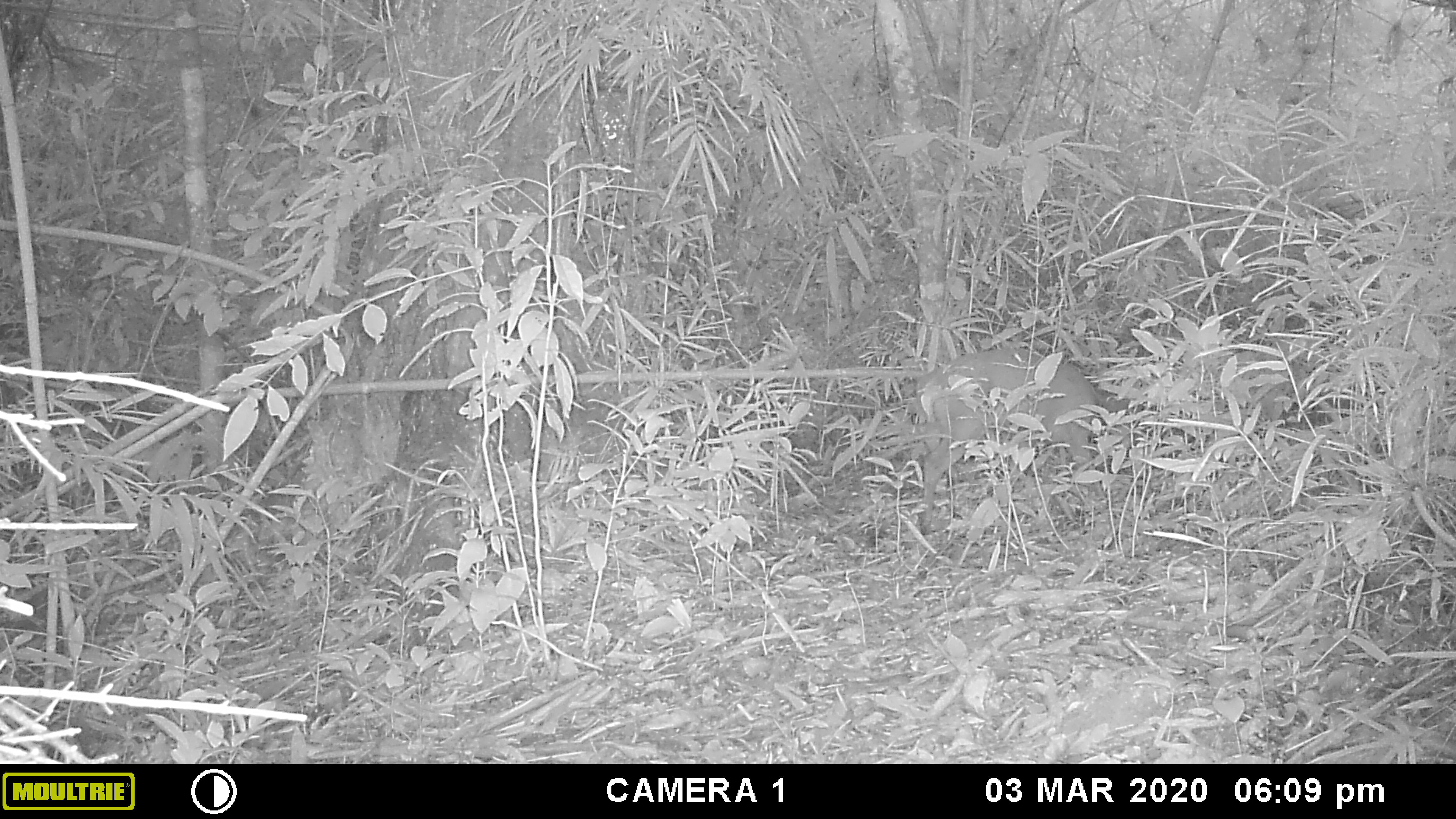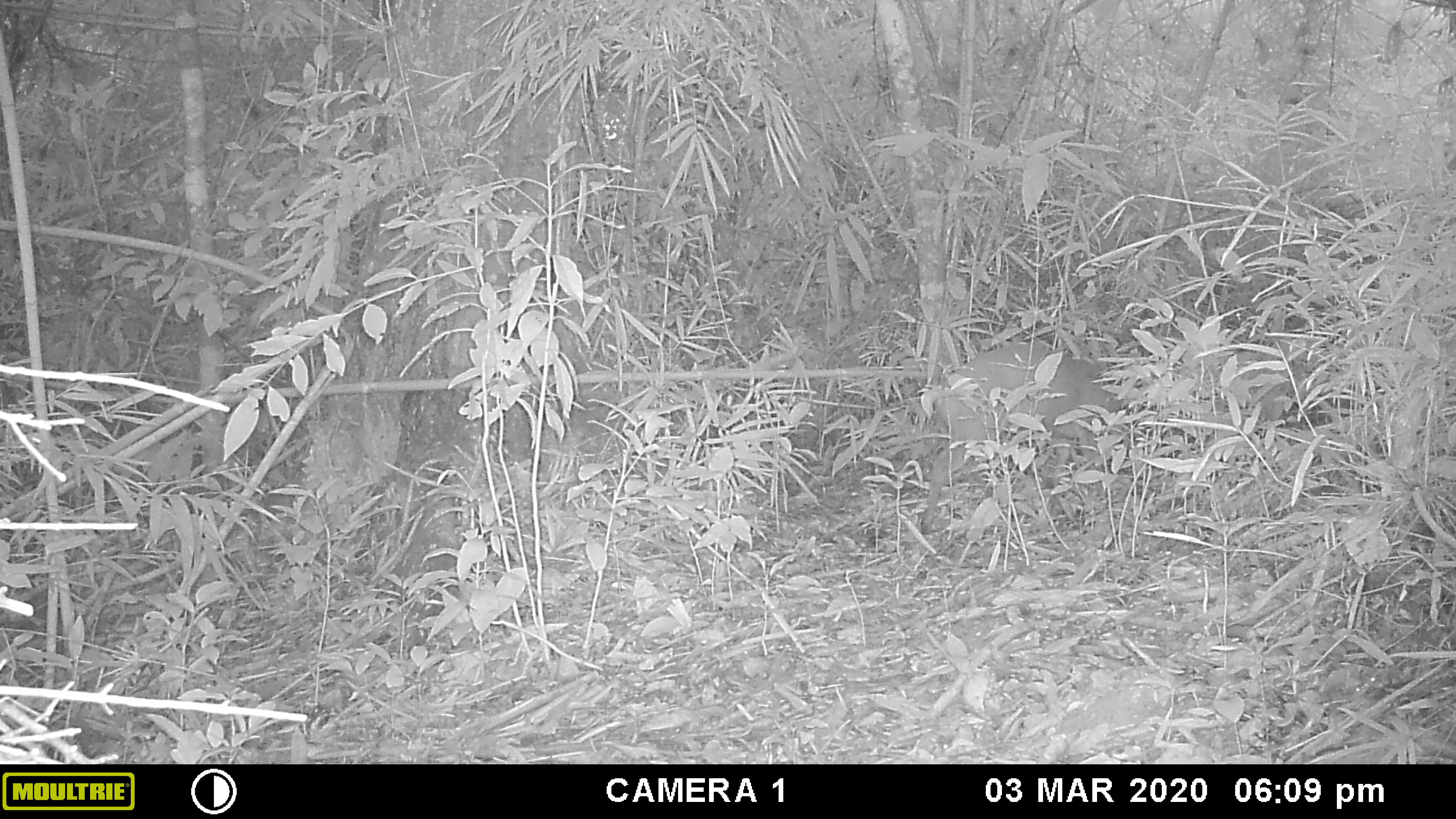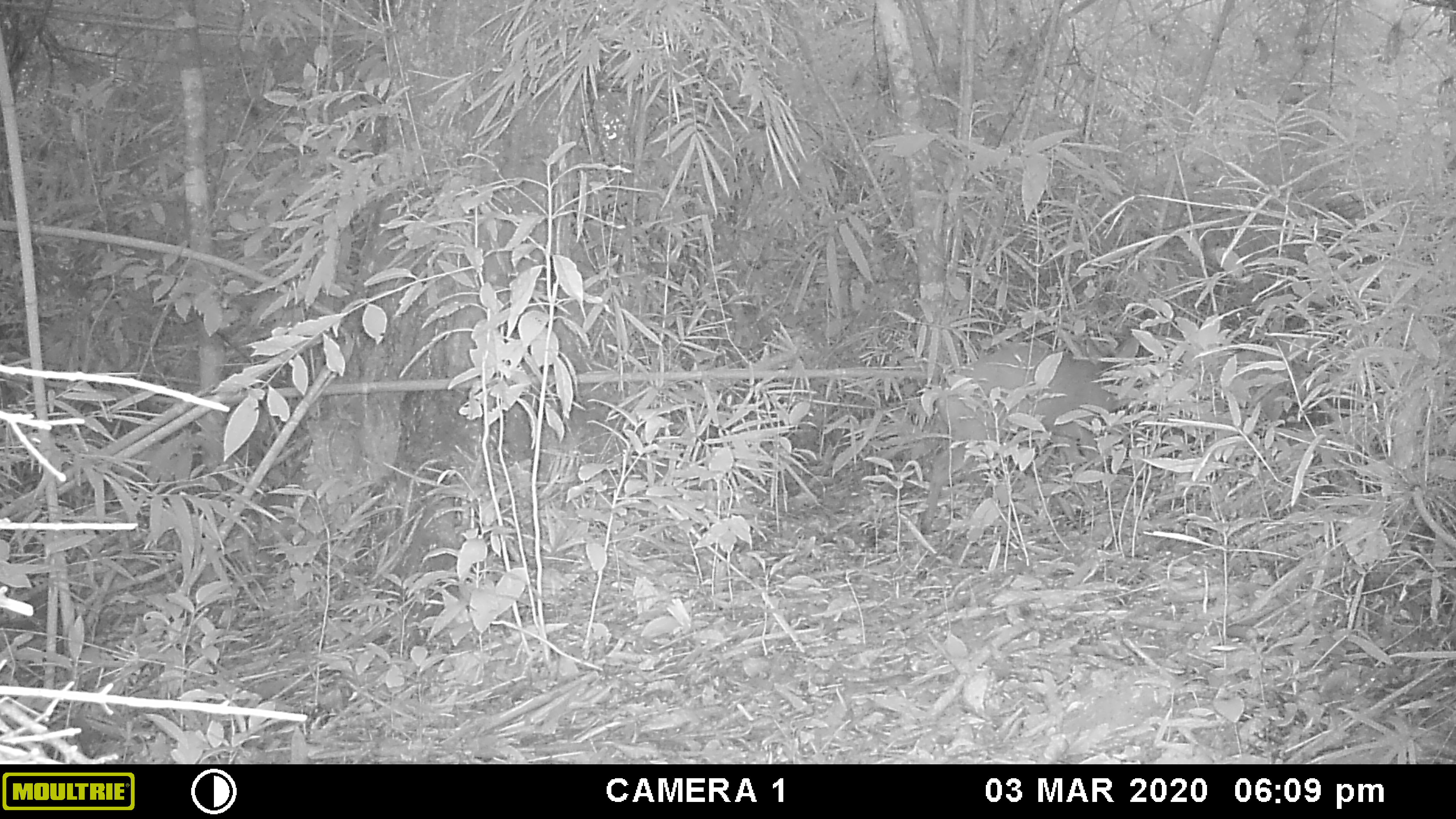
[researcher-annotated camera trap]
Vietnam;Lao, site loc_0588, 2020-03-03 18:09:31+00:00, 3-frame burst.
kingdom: Animalia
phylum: Chordata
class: Mammalia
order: Artiodactyla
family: Cervidae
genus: Muntiacus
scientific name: Muntiacus muntjak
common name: red muntjac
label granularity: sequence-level